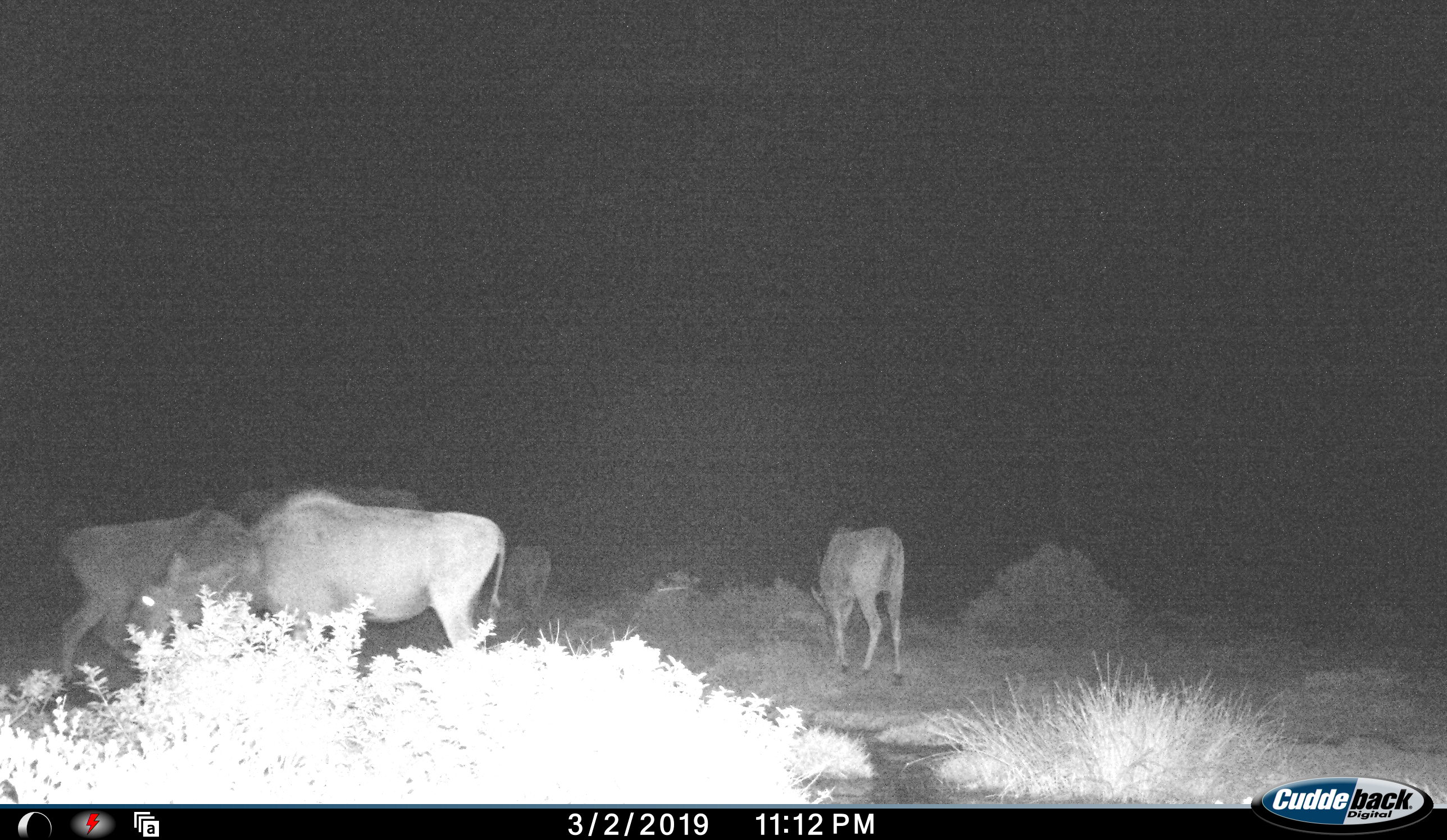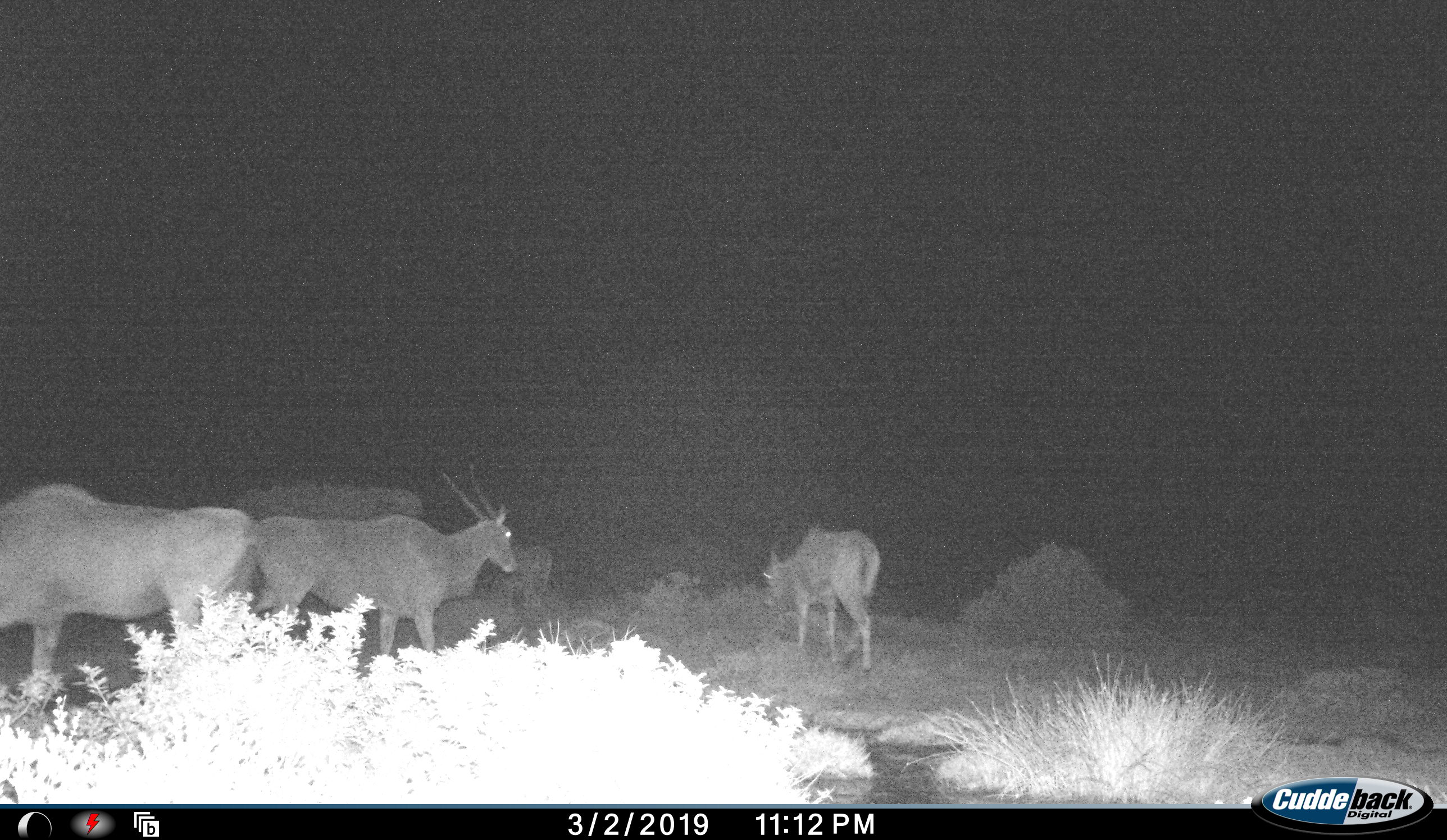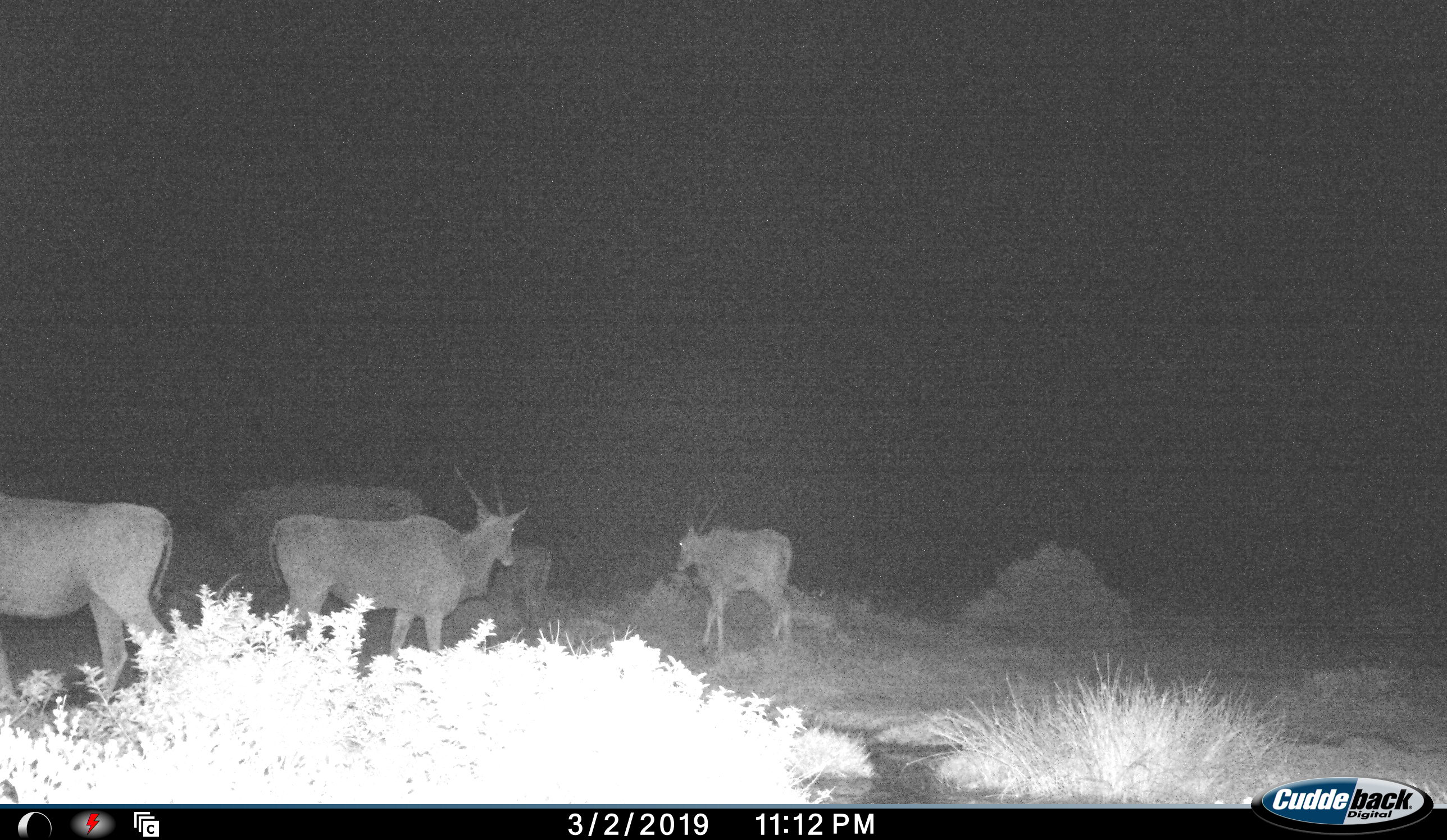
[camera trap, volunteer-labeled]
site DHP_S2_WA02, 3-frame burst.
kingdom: Animalia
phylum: Chordata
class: Mammalia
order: Artiodactyla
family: Bovidae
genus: Tragelaphus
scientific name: Tragelaphus oryx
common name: eland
Eland (Tragelaphus oryx), count 3. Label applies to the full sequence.